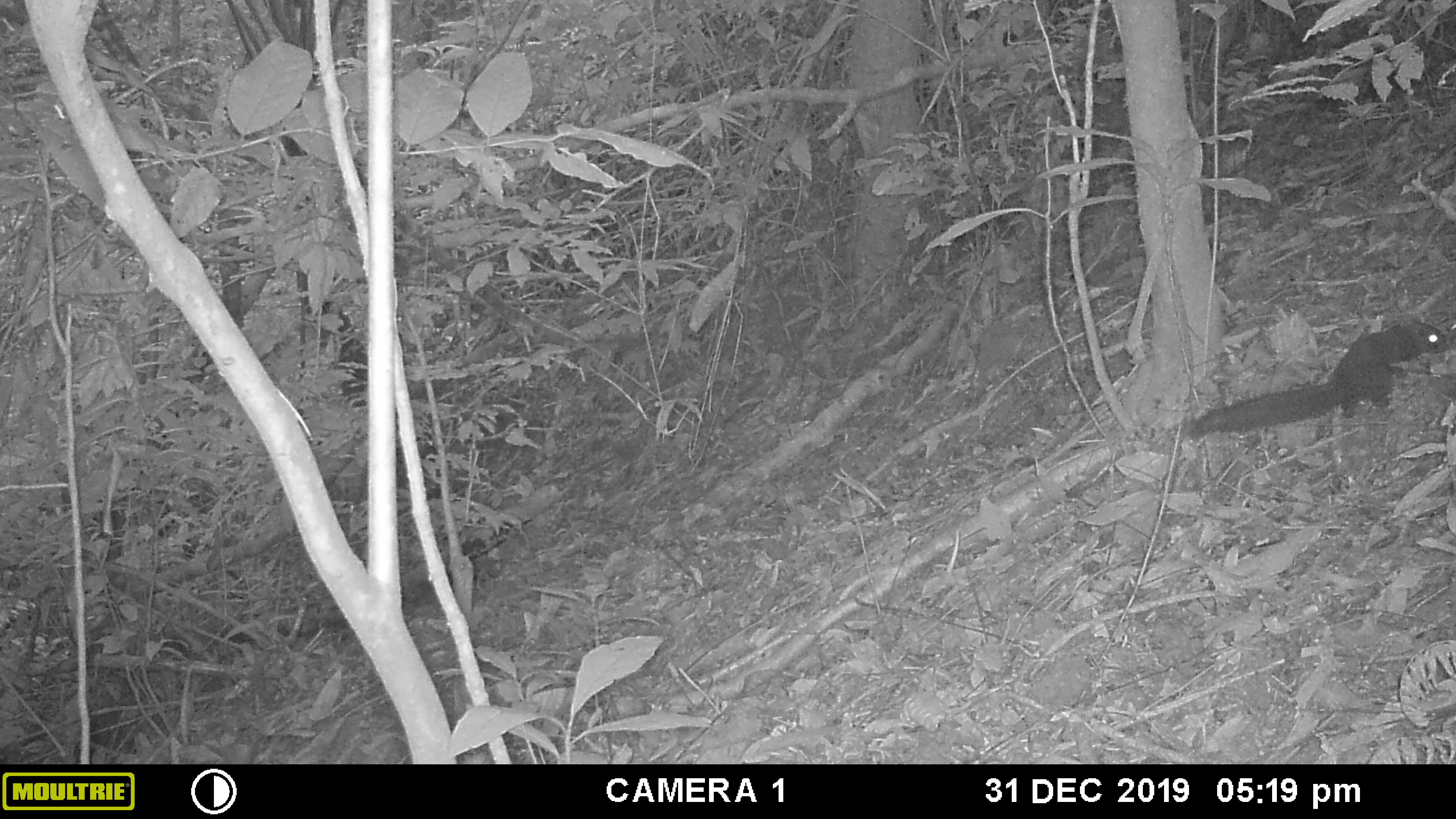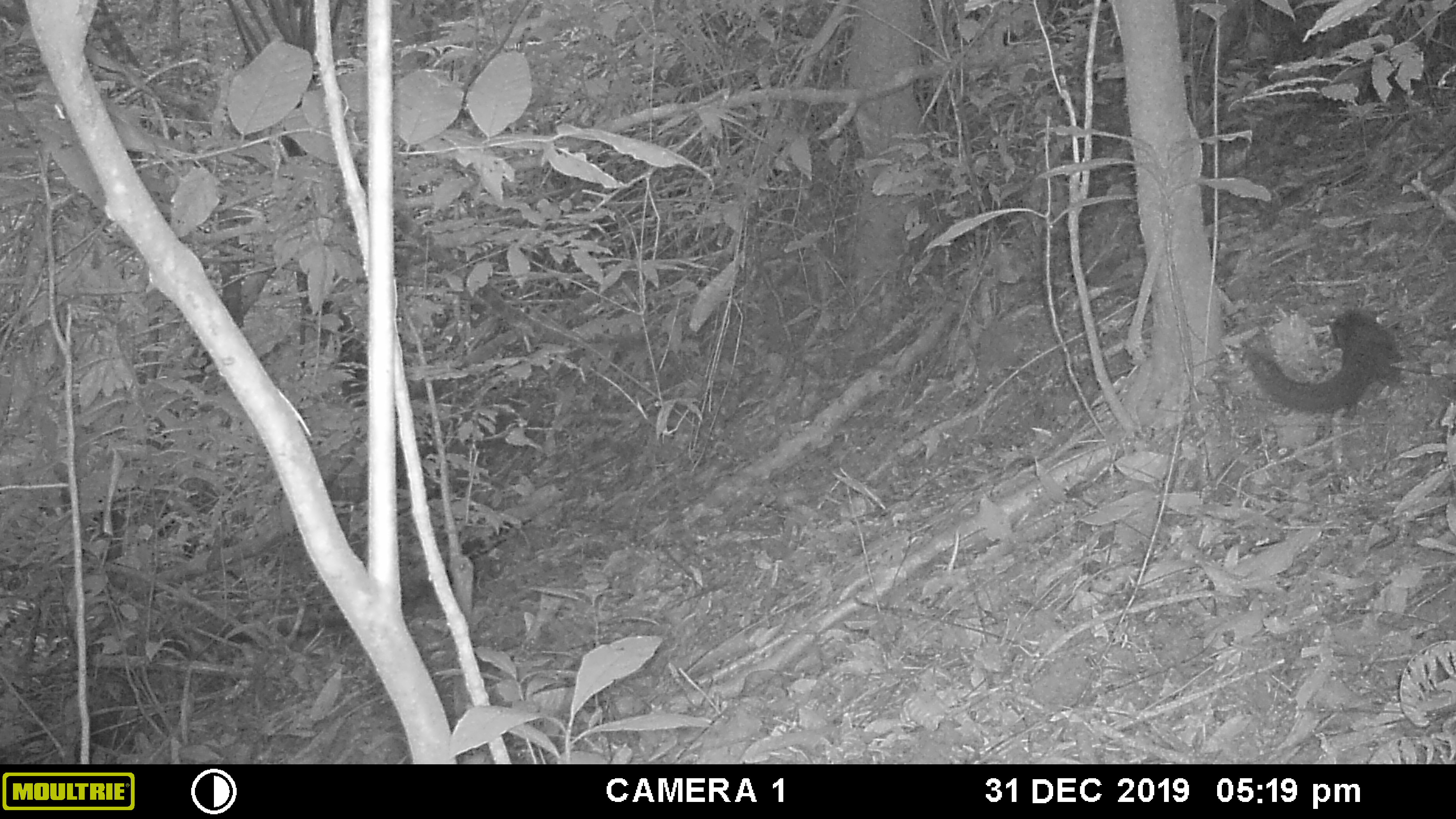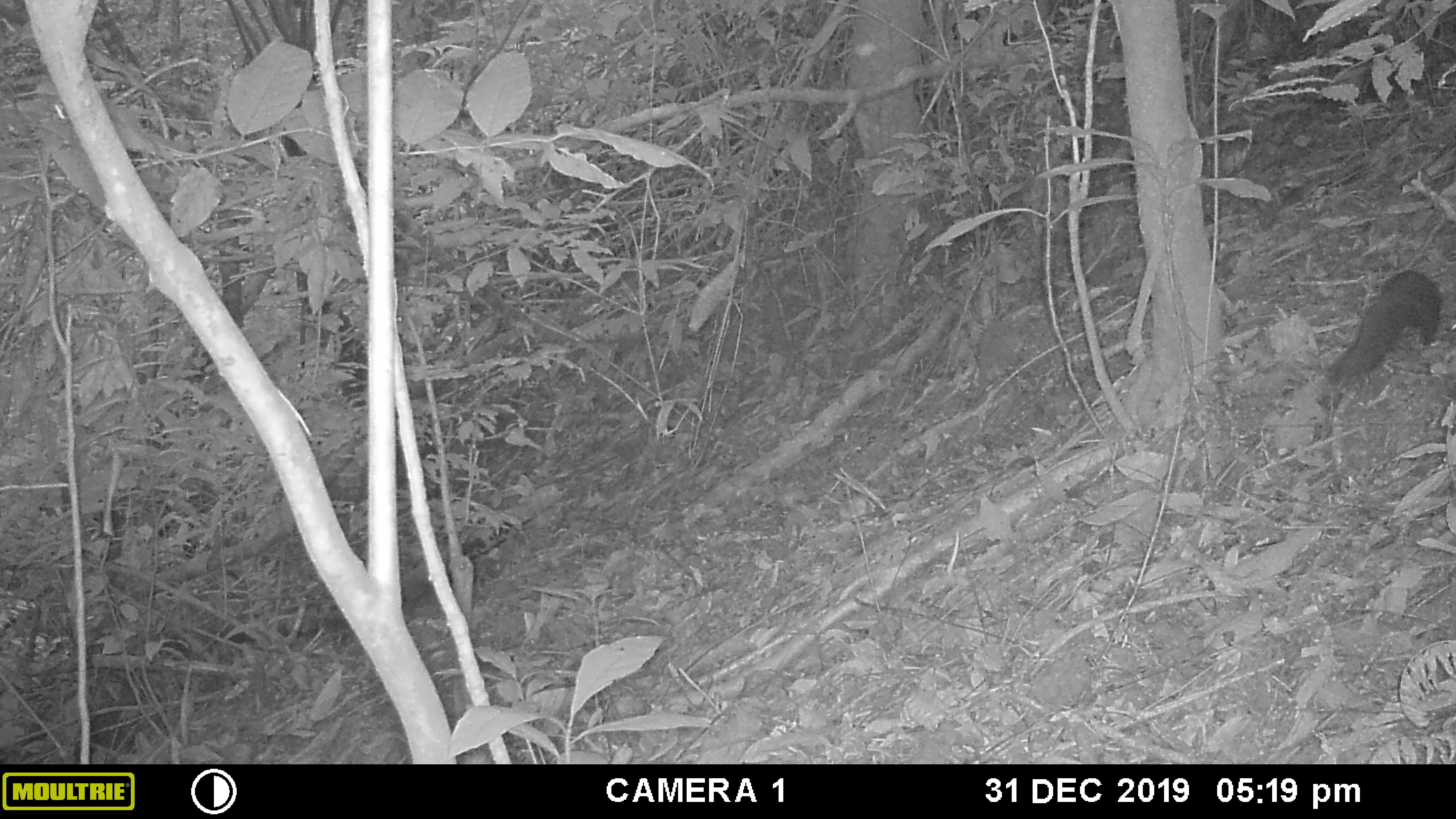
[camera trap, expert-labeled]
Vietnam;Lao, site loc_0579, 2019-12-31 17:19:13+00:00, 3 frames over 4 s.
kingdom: Animalia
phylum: Chordata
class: Mammalia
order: Rodentia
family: Sciuridae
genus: Dremomys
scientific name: Dremomys rufigenis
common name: red-cheeked squirrel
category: red cheeked squirrel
Red cheeked squirrel (red-cheeked squirrel) (Dremomys rufigenis). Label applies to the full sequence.